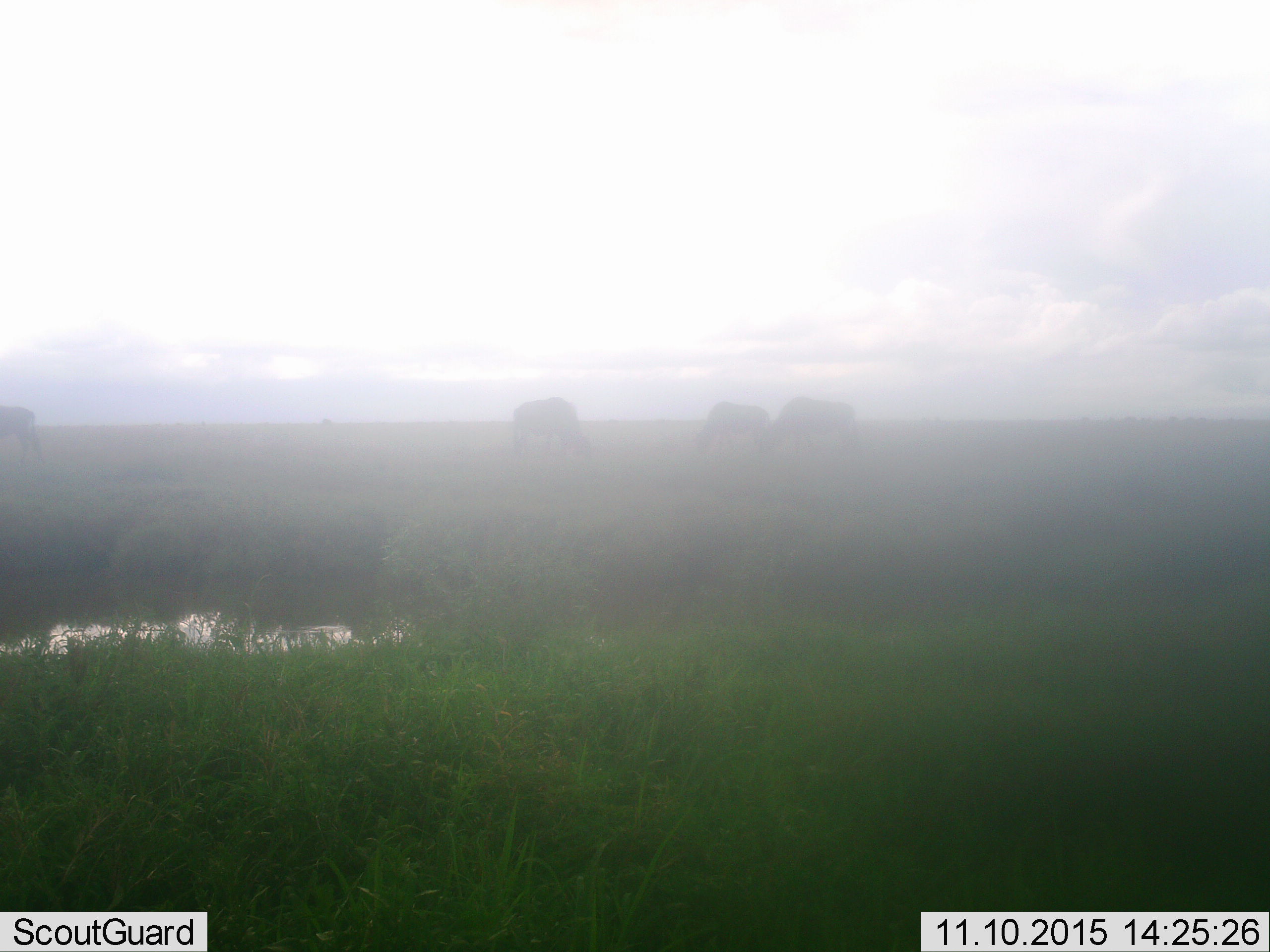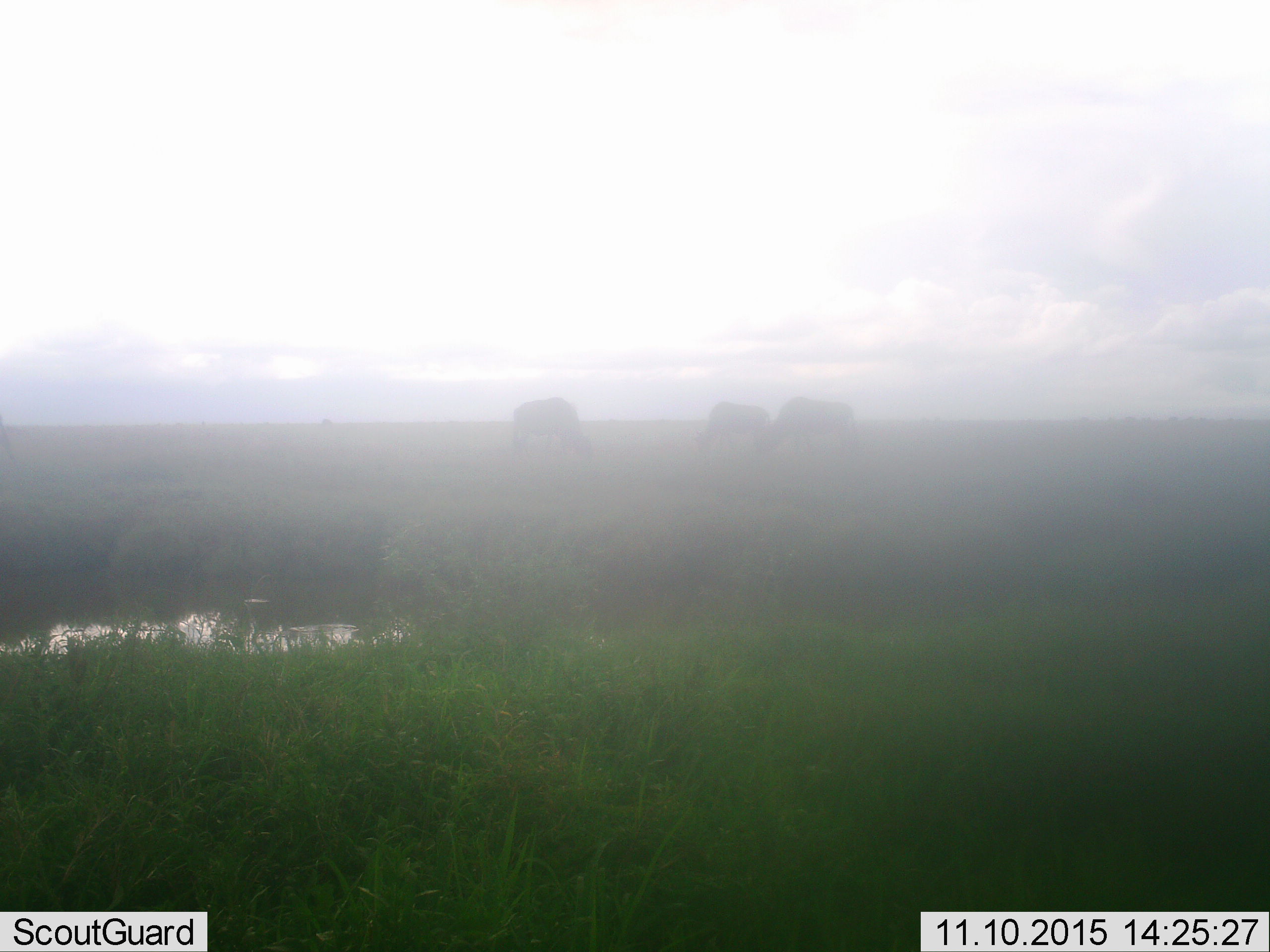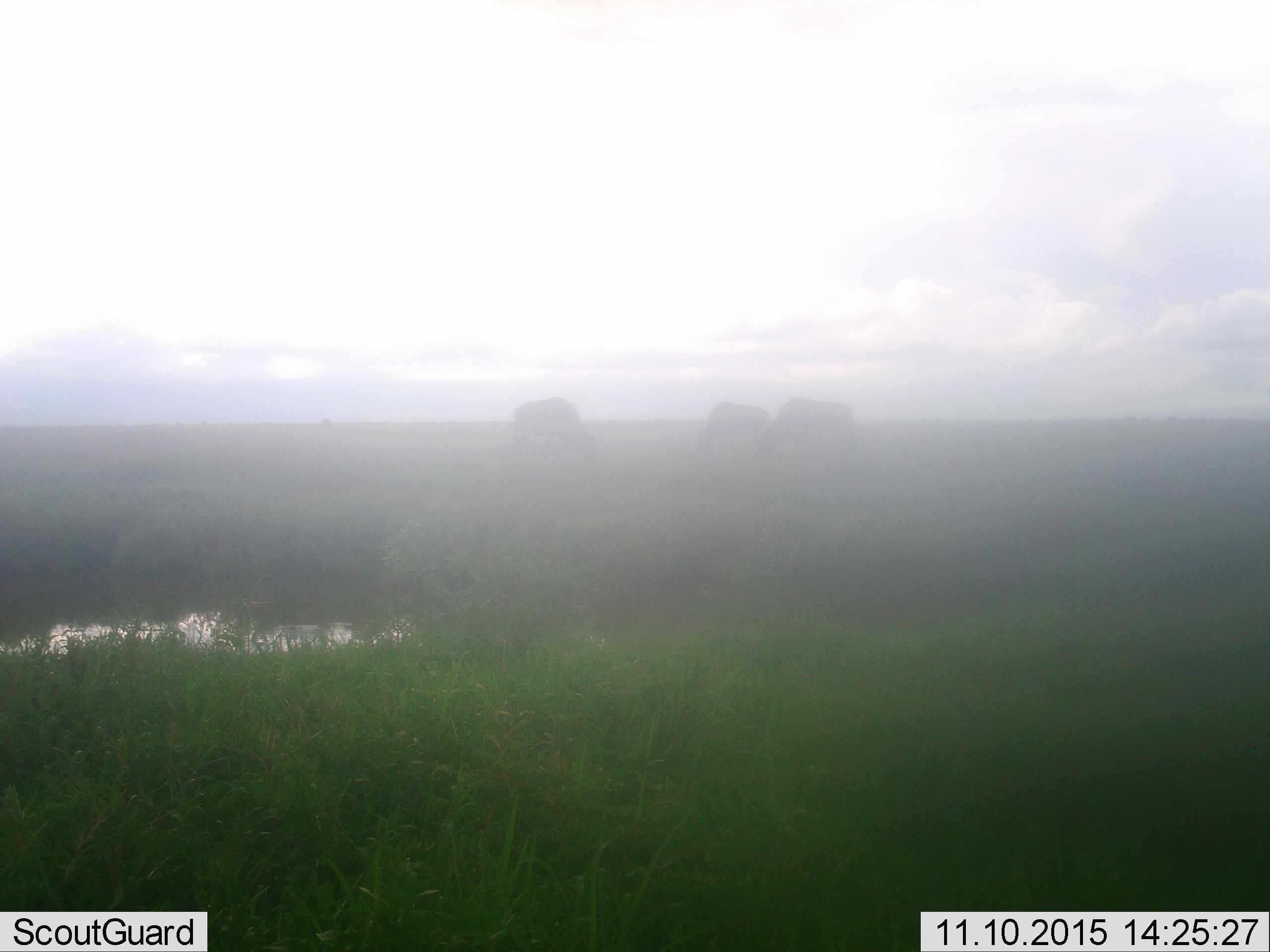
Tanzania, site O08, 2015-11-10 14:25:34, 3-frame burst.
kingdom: Animalia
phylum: Chordata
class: Mammalia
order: Artiodactyla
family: Bovidae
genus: Connochaetes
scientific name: Connochaetes taurinus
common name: blue wildebeest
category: wildebeest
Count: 4.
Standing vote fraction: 20%.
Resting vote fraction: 0%.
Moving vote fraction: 20%.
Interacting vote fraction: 0%.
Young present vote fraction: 0%.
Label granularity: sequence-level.